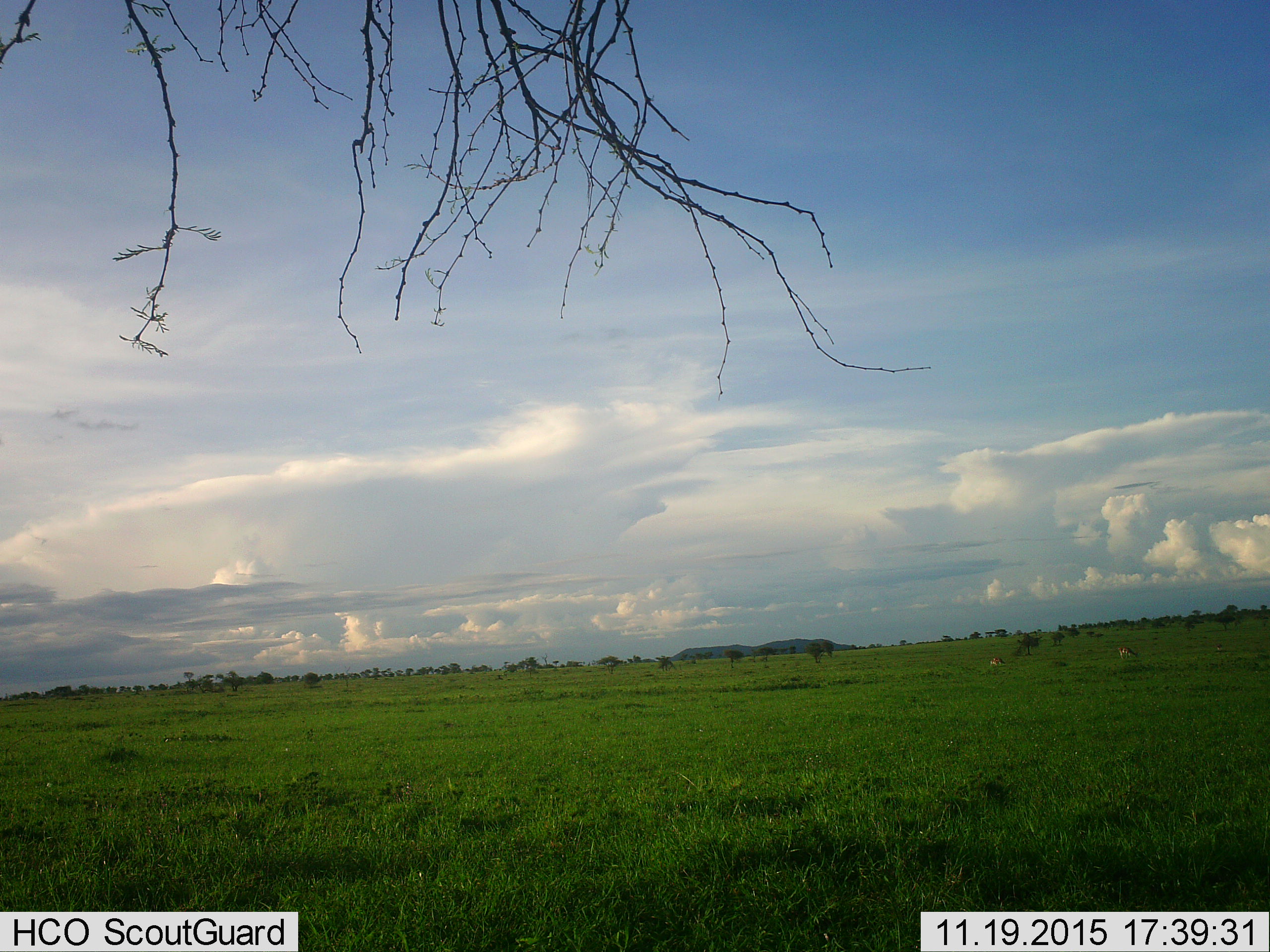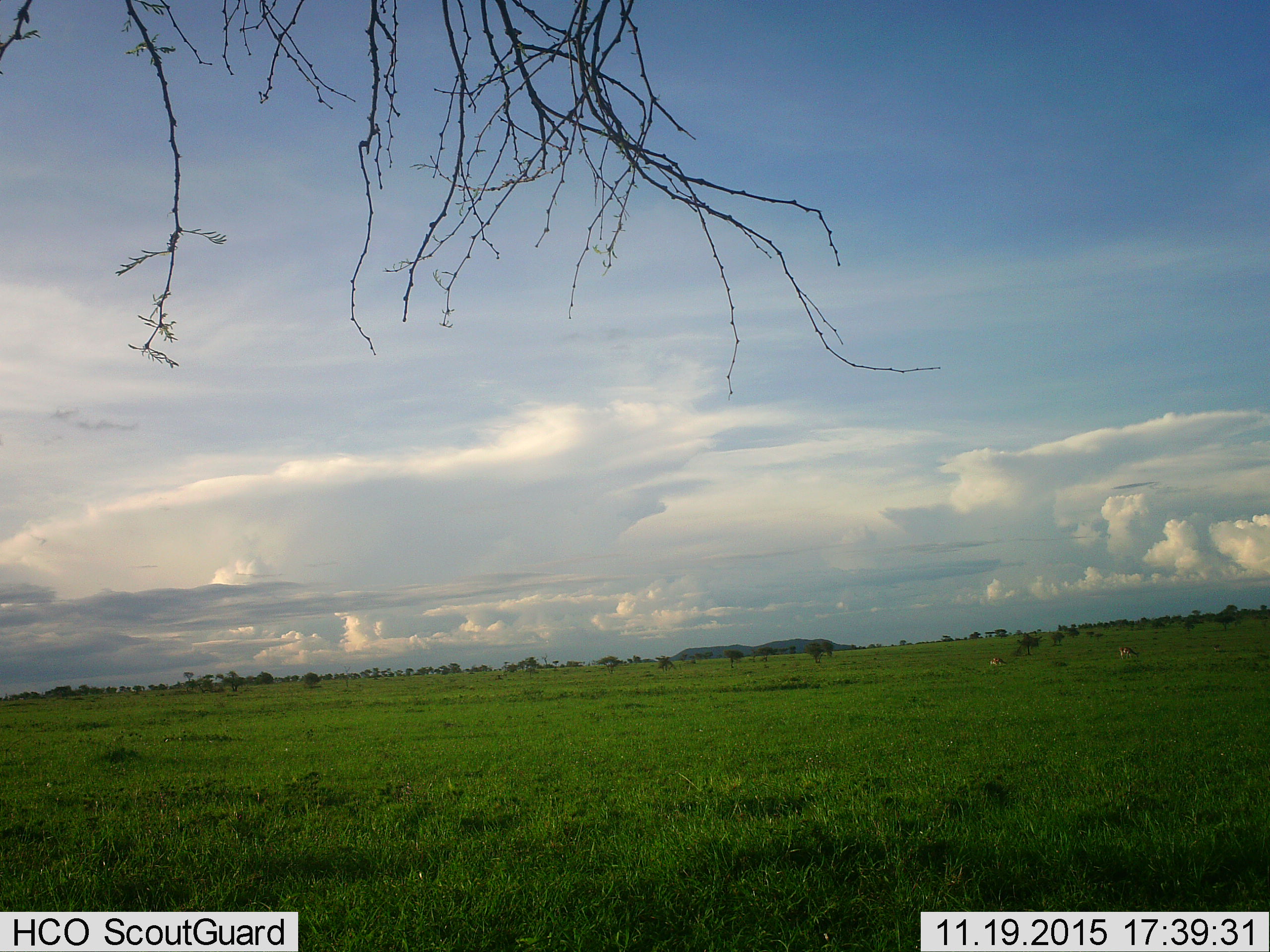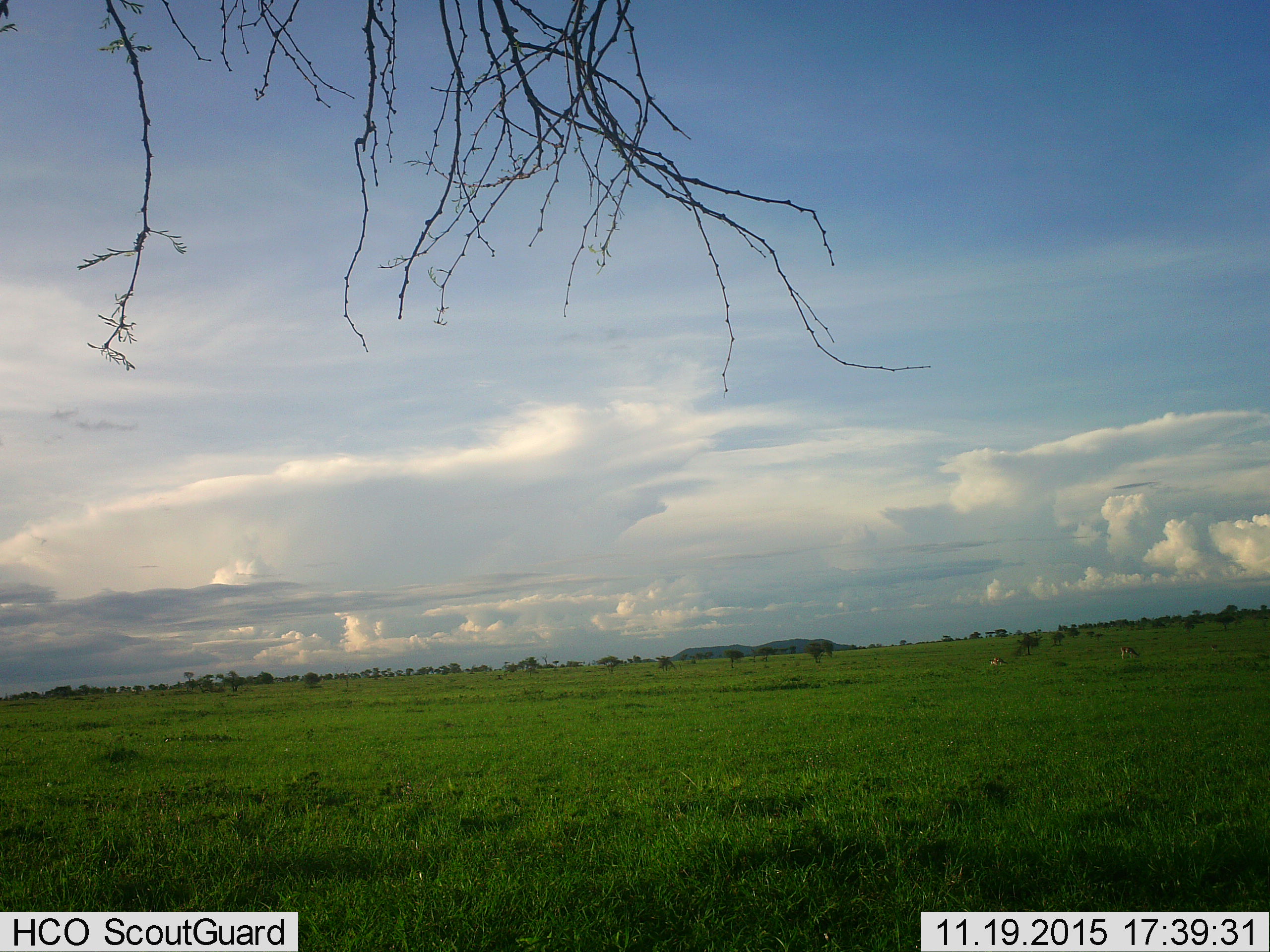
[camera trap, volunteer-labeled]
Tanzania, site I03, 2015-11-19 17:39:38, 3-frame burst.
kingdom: Animalia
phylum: Chordata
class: Mammalia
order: Artiodactyla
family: Bovidae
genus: Eudorcas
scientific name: Eudorcas thomsonii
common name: thomson's gazelle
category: gazellethomsons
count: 2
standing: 0%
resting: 33%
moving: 33%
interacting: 0%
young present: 0%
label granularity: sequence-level